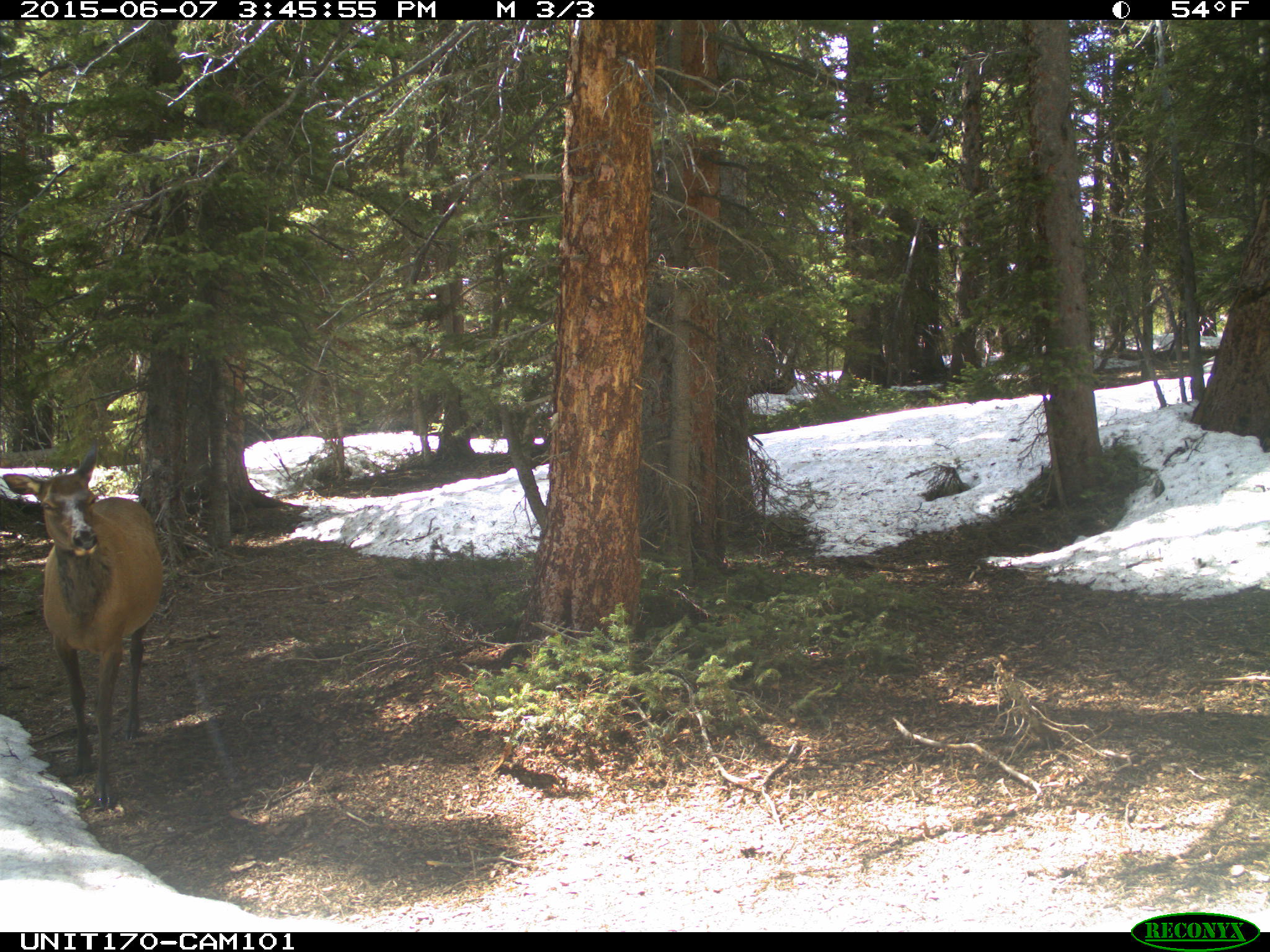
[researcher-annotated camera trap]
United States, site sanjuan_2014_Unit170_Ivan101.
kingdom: Animalia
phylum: Chordata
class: Mammalia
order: Artiodactyla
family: Cervidae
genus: Cervus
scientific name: Cervus elaphus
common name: red deer